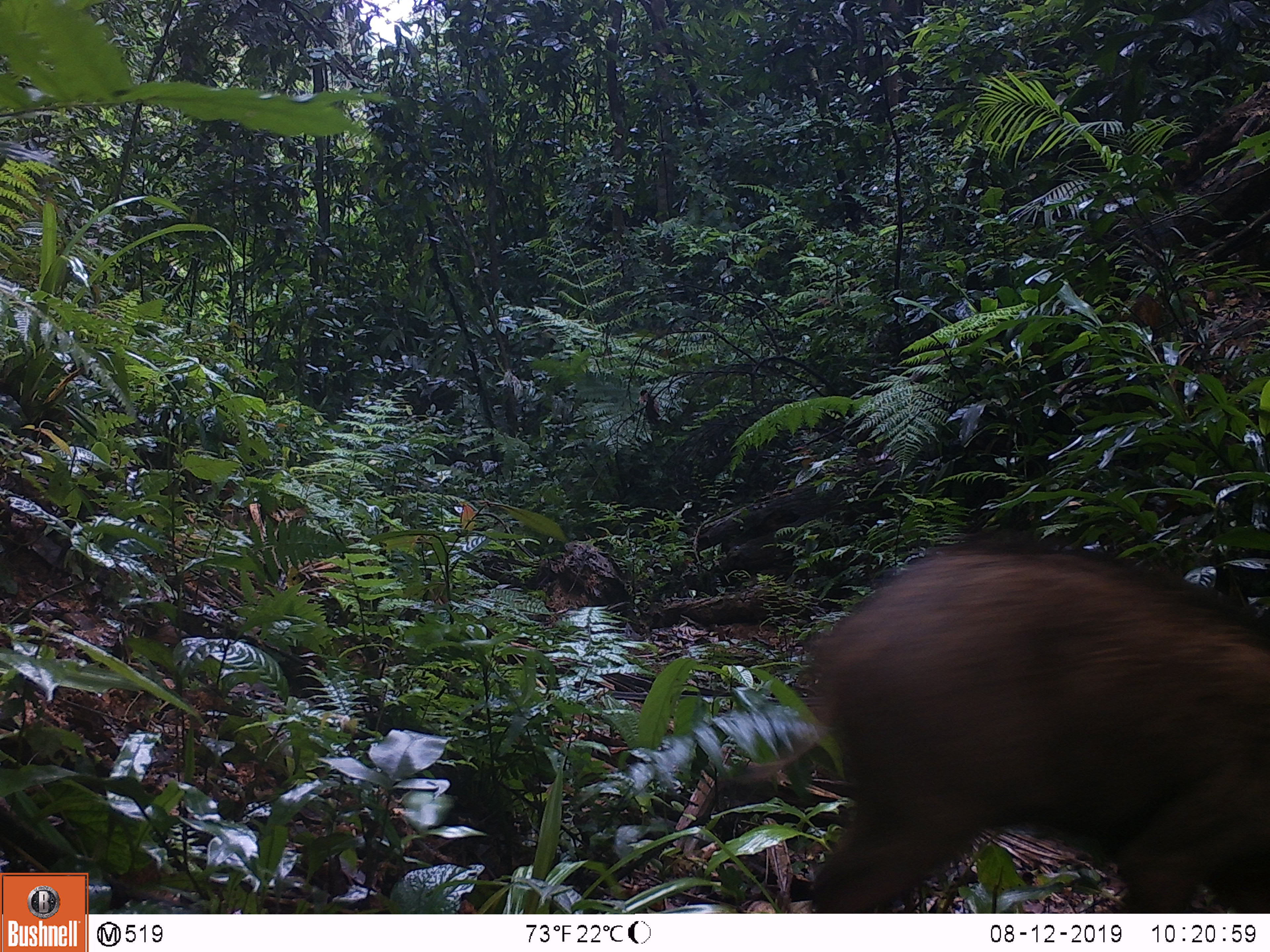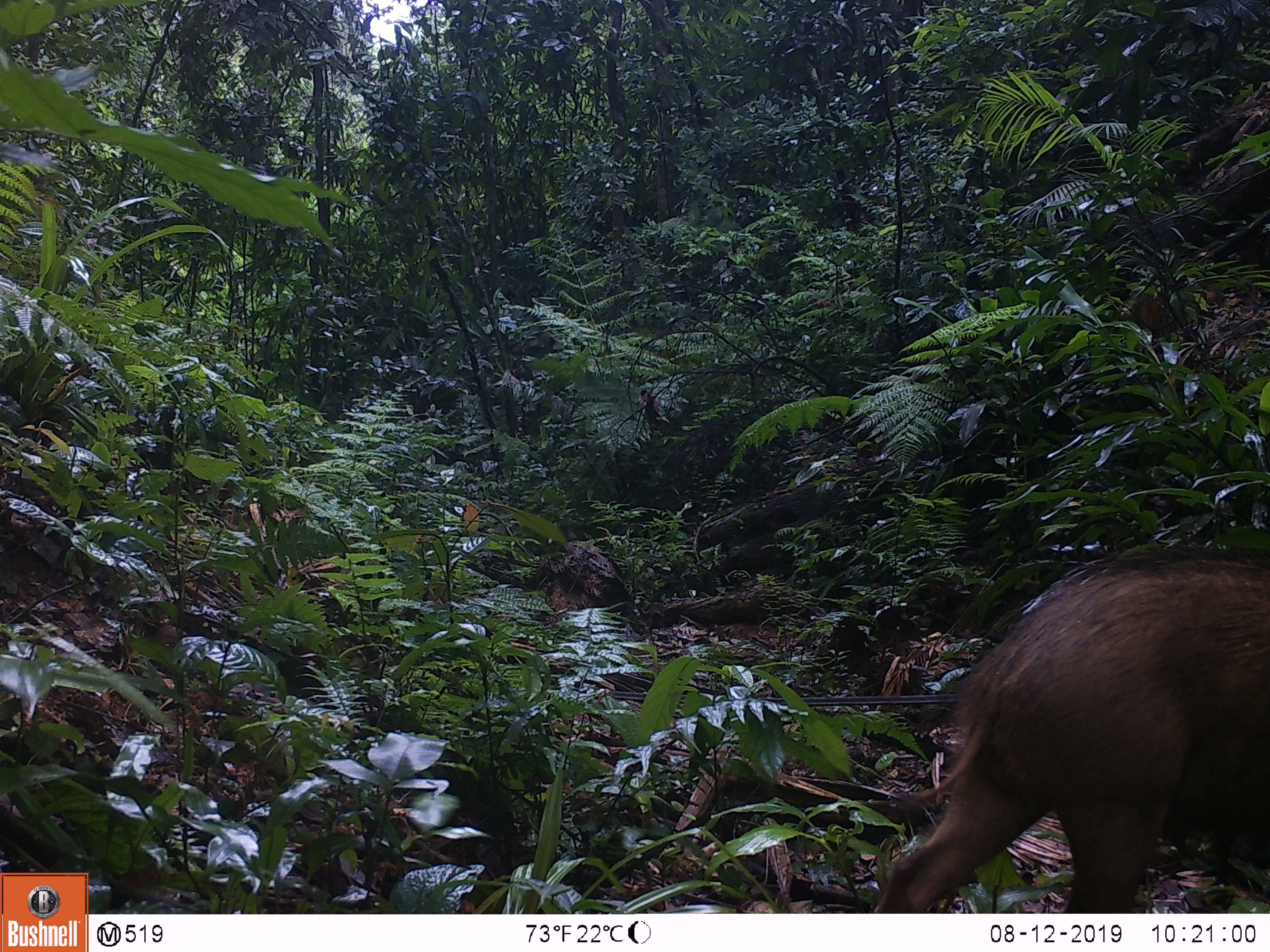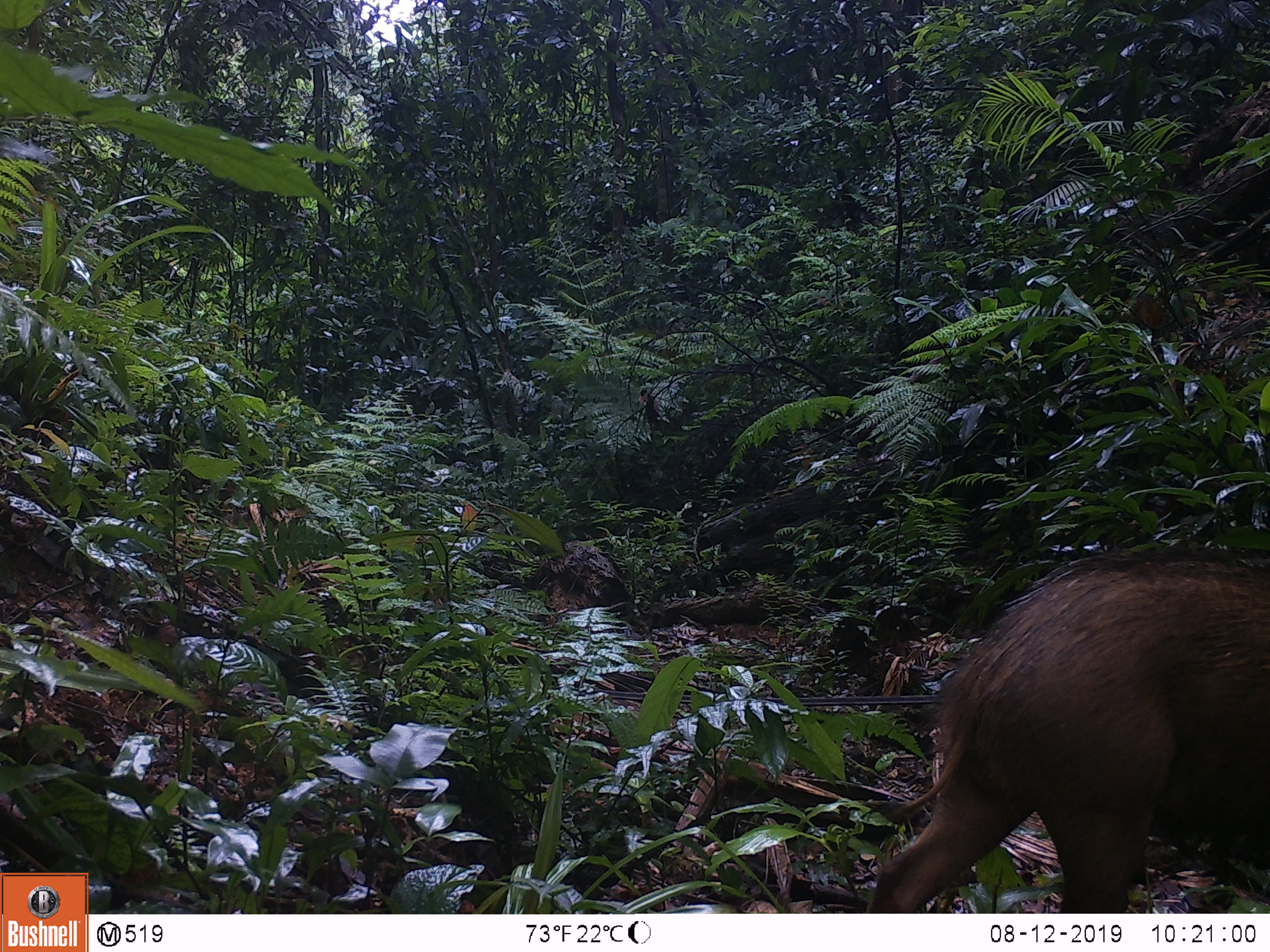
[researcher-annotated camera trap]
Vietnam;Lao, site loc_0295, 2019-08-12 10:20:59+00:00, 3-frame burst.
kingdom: Animalia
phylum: Chordata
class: Mammalia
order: Artiodactyla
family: Suidae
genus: Sus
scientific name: Sus scrofa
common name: eurasian wild pig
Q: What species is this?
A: Eurasian wild pig (Sus scrofa).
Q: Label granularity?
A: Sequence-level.